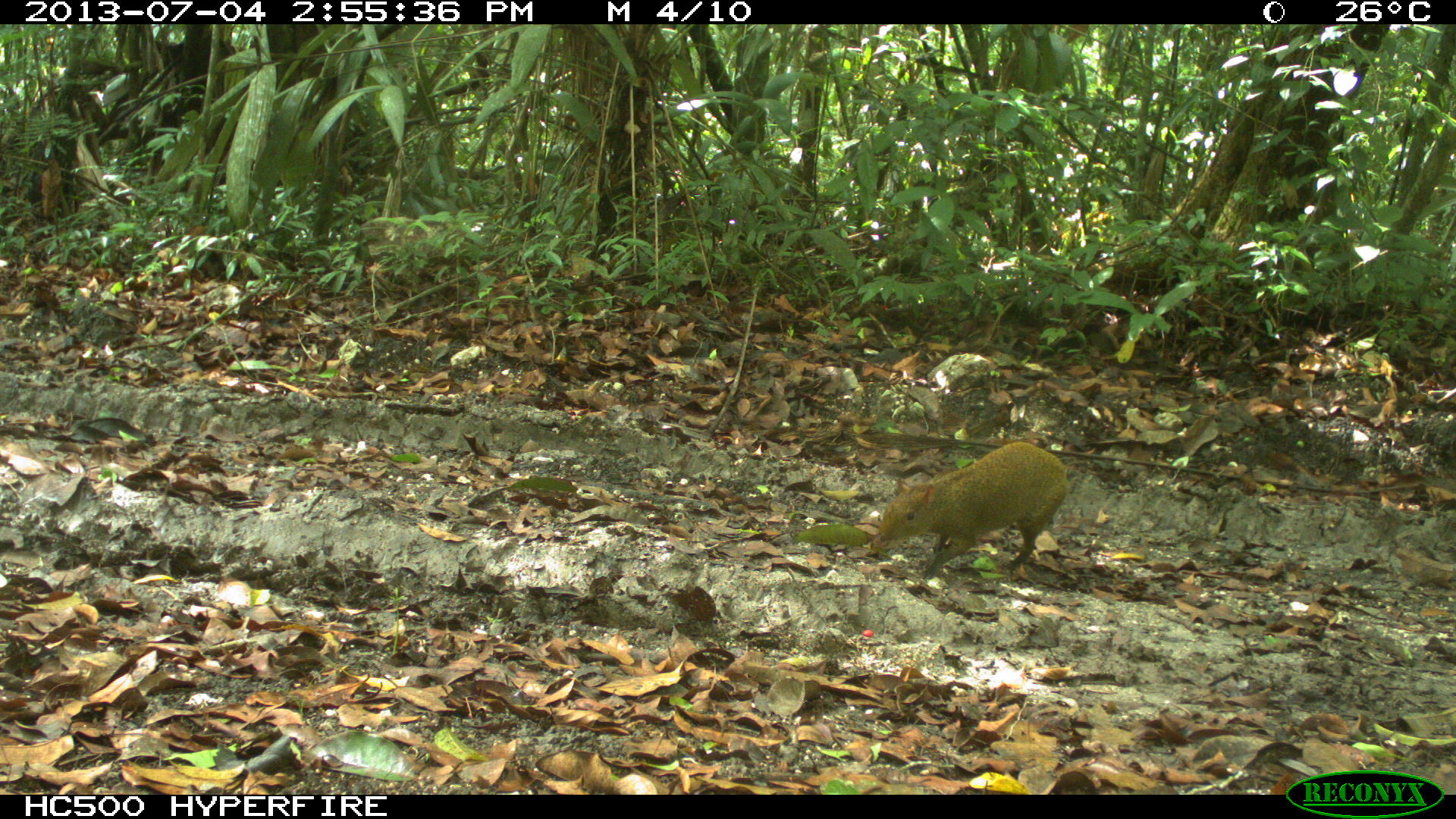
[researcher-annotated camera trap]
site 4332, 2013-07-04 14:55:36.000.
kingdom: Animalia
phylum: Chordata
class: Mammalia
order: Rodentia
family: Dasyproctidae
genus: Dasyprocta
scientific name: Dasyprocta punctata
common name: central american agouti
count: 1